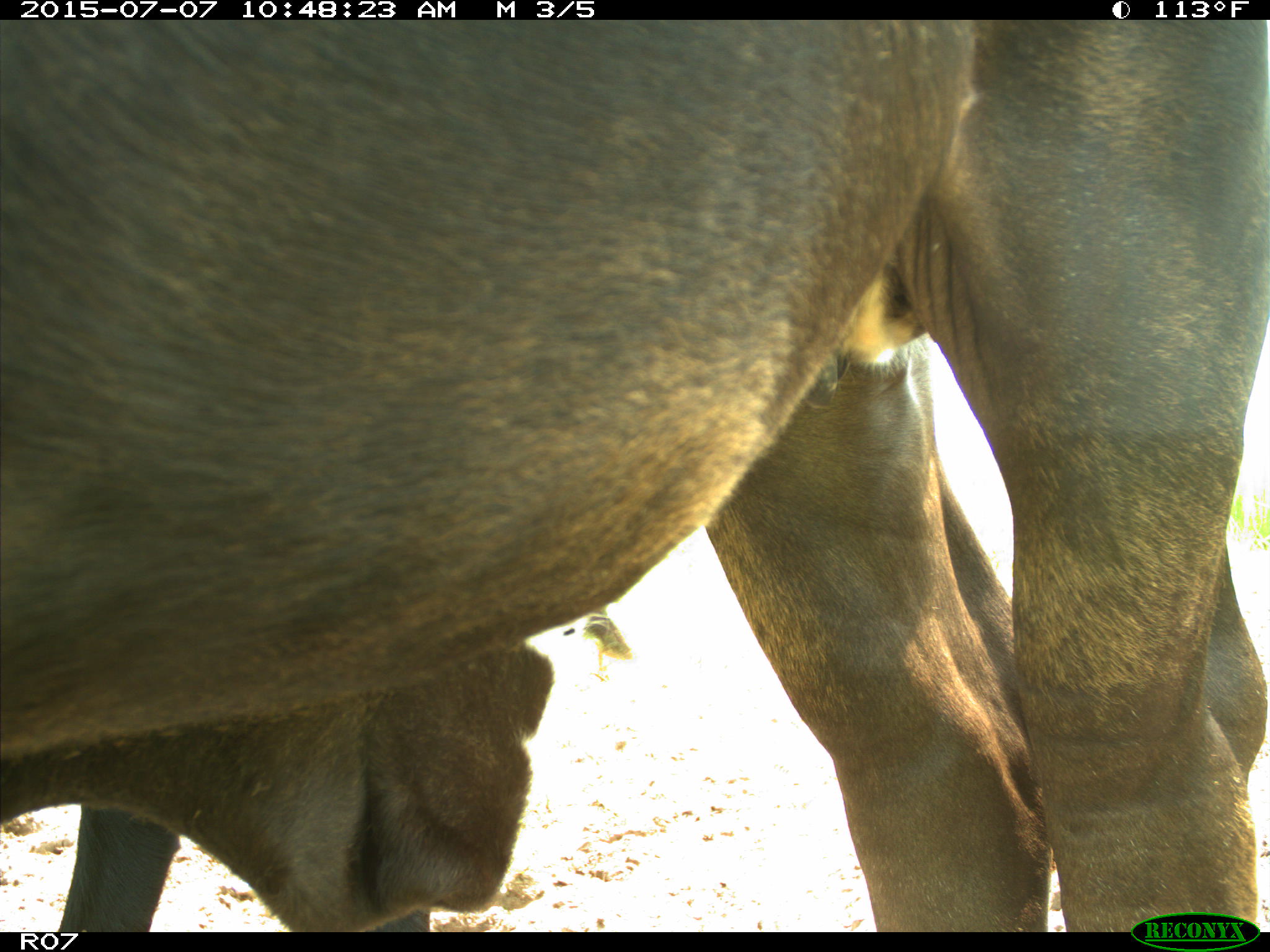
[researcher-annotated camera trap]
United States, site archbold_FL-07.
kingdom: Animalia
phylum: Chordata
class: Mammalia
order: Artiodactyla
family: Bovidae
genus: Bos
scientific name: Bos taurus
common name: domestic cow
Bos taurus (domestic cow).